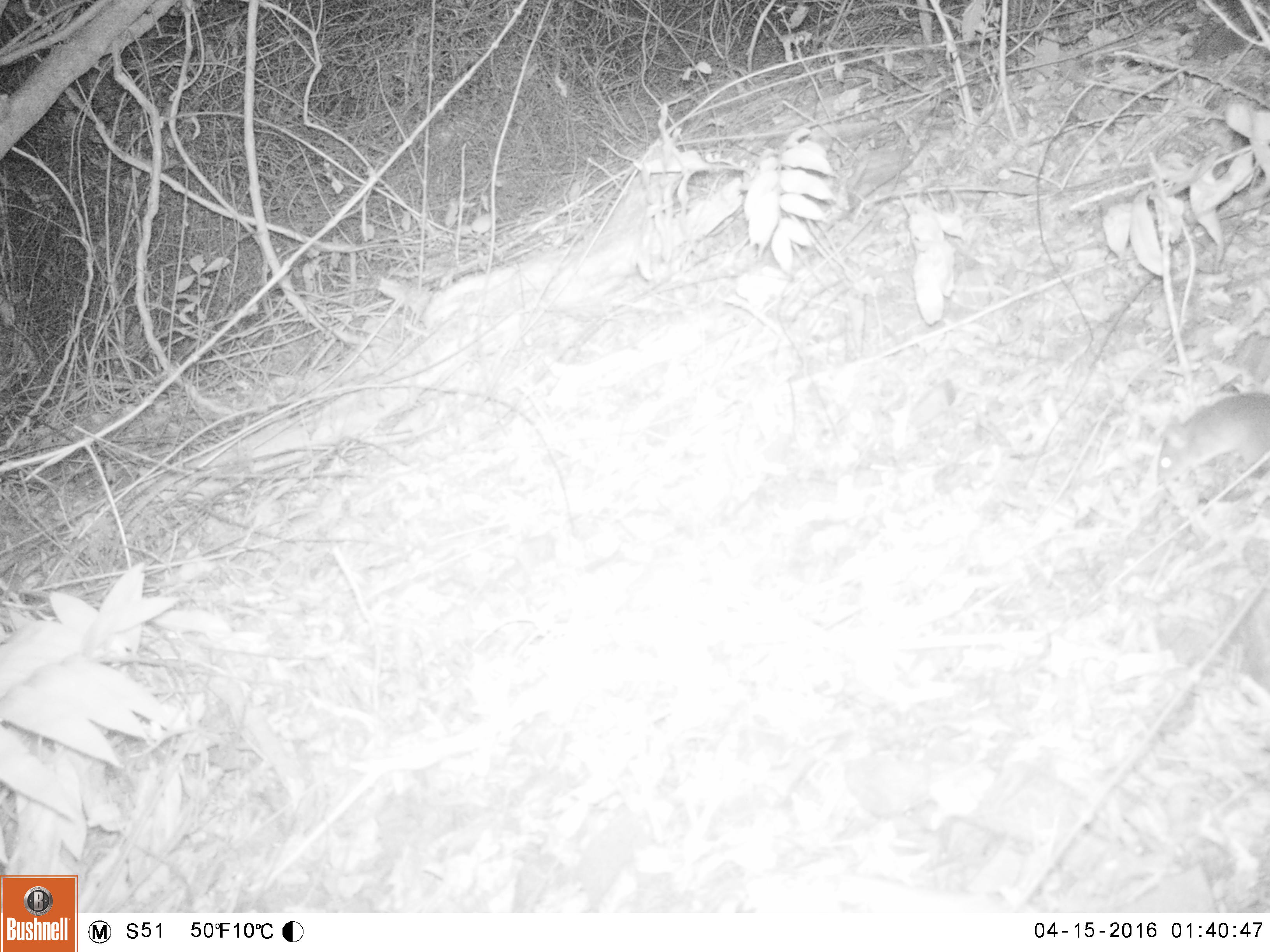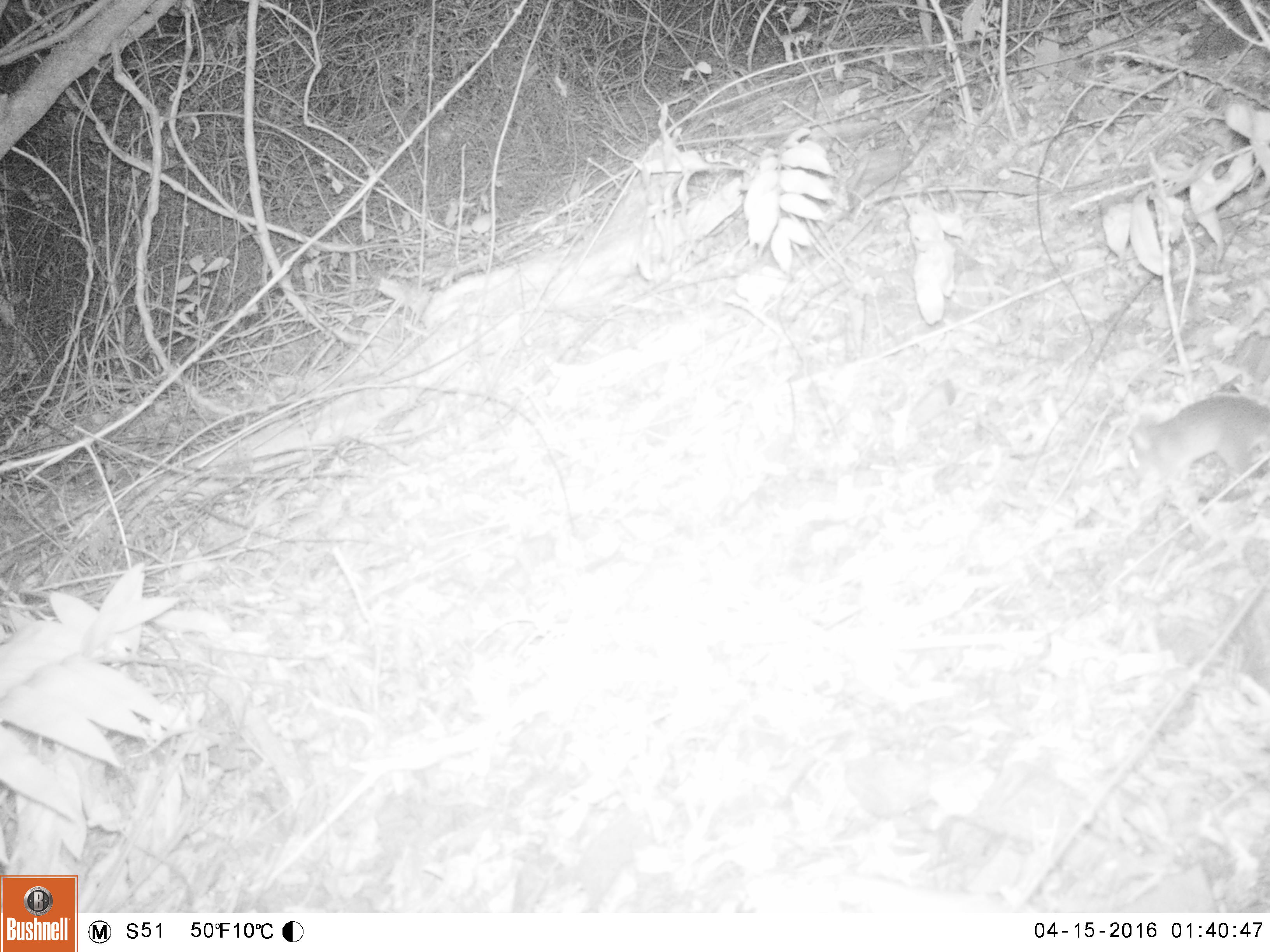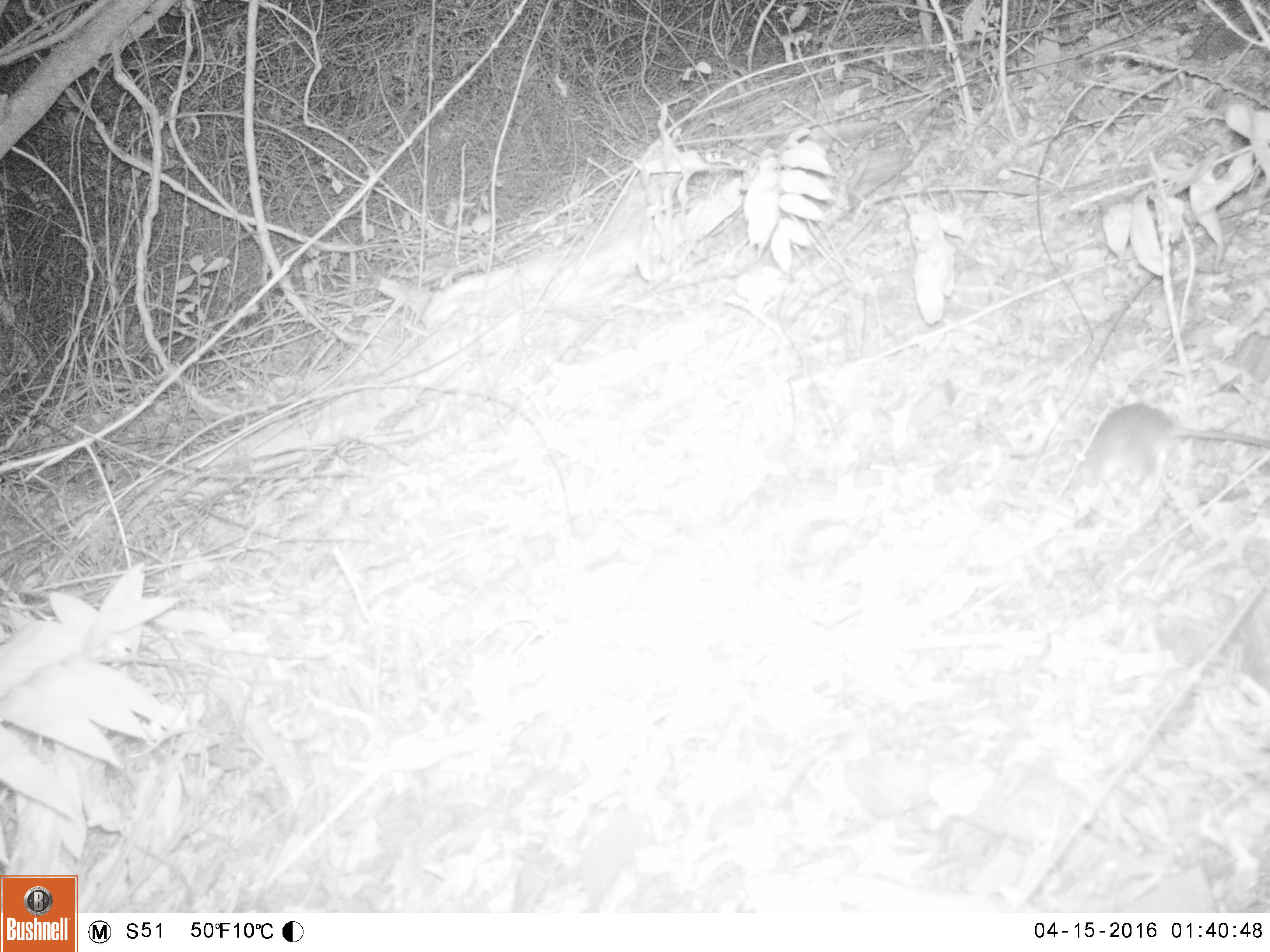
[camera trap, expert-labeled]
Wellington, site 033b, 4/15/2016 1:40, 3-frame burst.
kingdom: Animalia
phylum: Chordata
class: Mammalia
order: Rodentia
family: Muridae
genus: Rattus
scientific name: Rattus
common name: rat